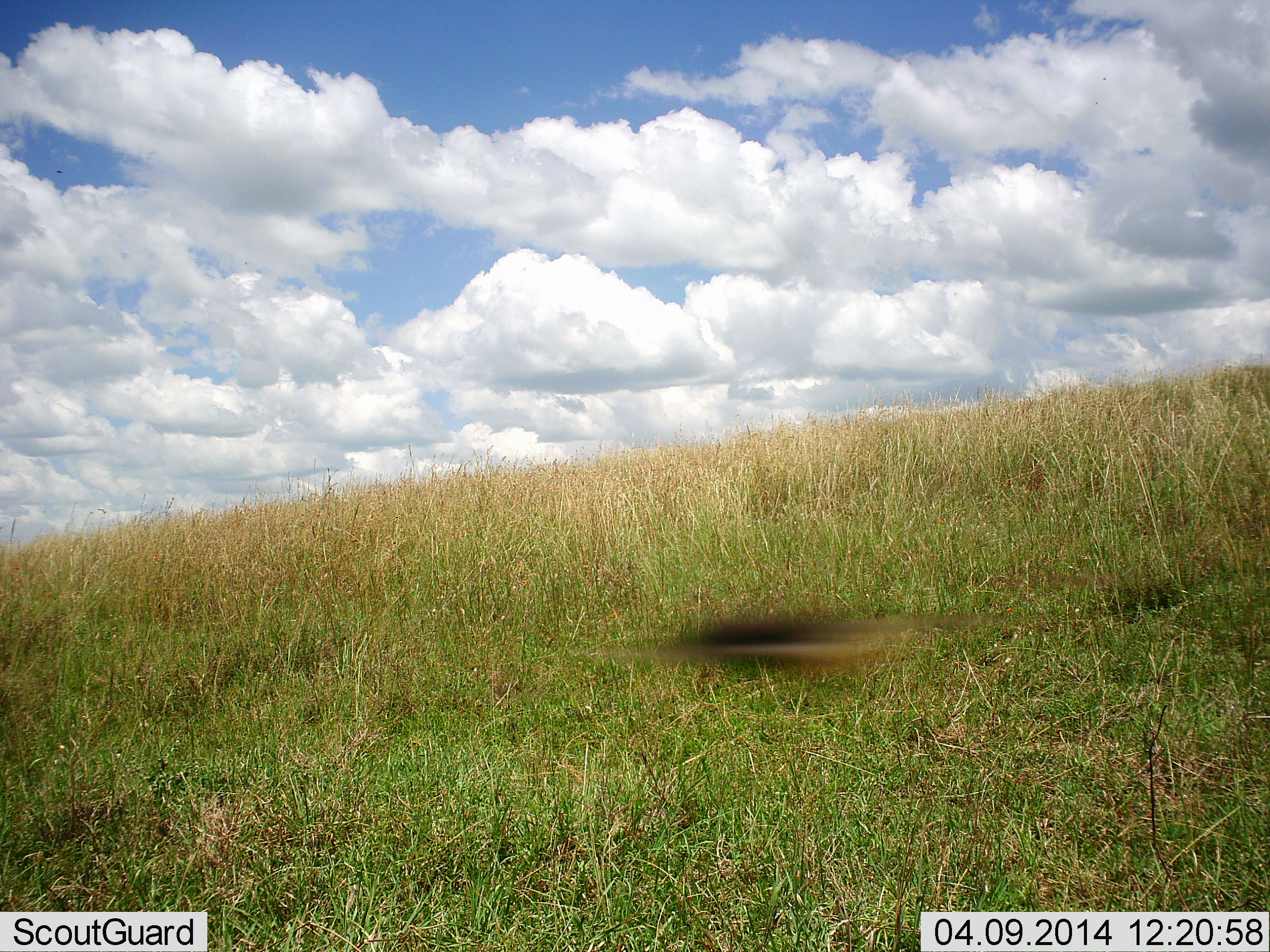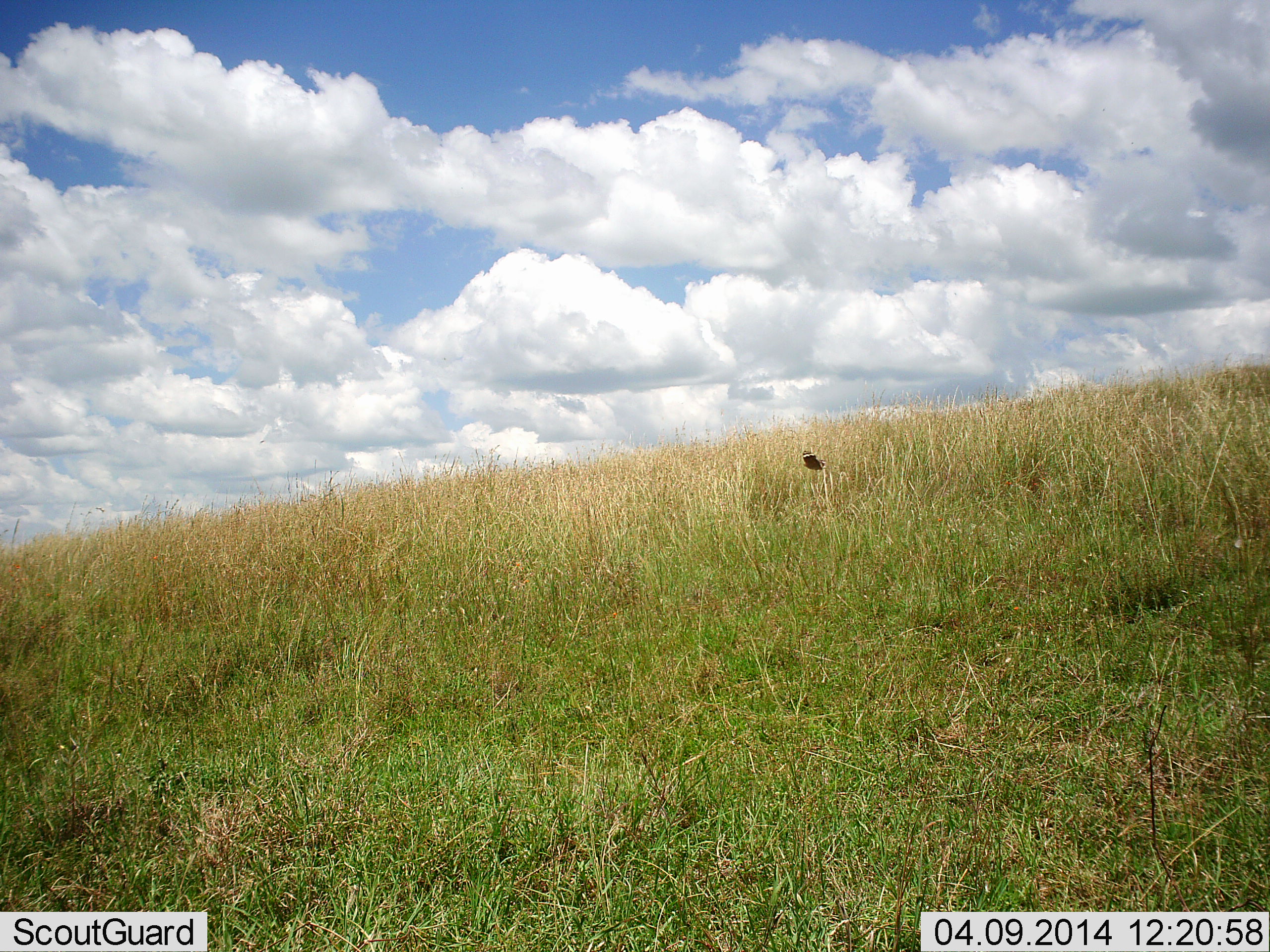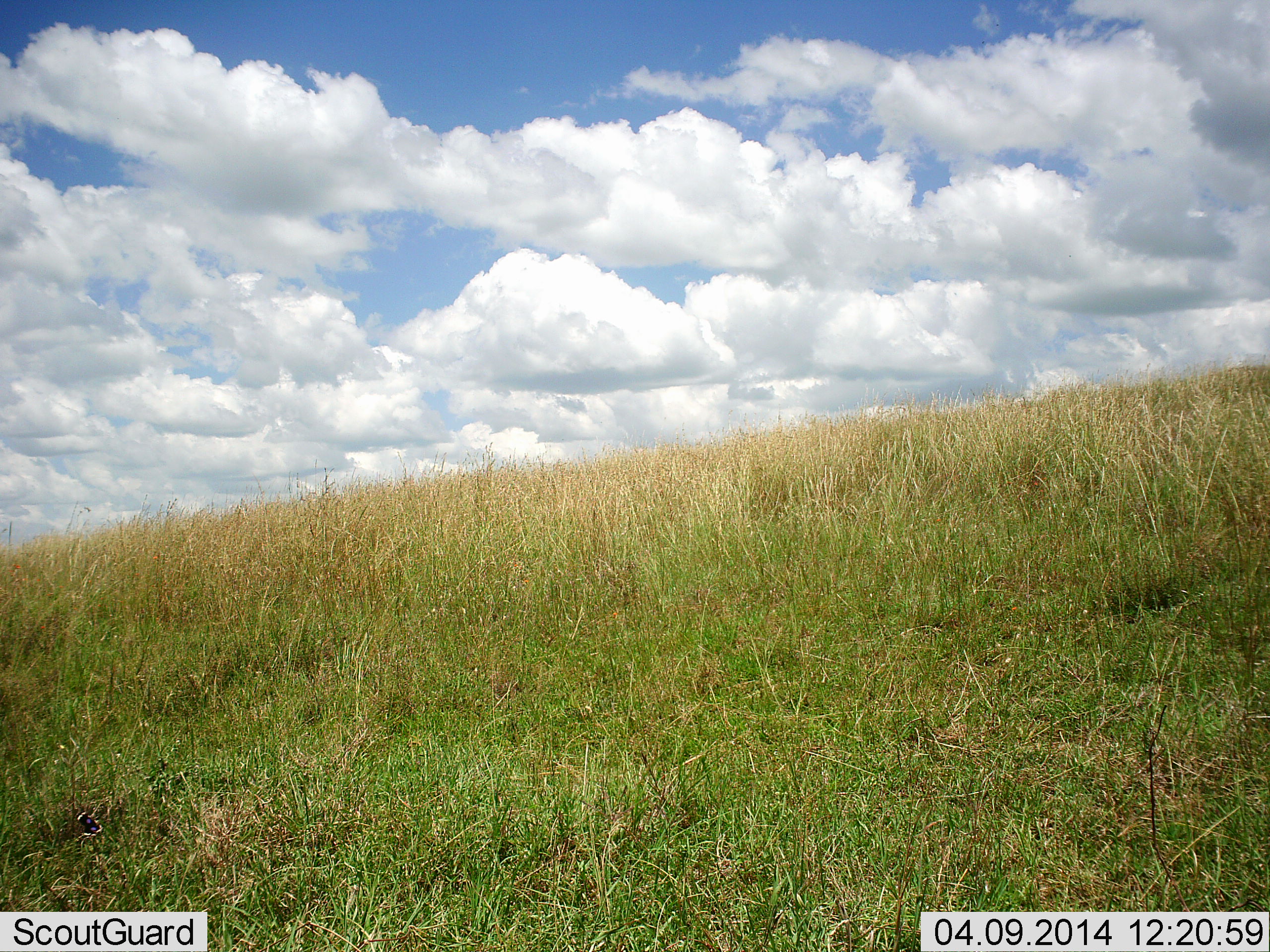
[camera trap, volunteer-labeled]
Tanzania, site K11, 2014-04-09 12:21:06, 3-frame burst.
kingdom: Animalia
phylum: Arthropoda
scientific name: Arthropoda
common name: arthropods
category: insectspider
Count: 1.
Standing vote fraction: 0%.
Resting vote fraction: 0%.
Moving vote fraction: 100%.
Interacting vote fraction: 0%.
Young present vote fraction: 0%.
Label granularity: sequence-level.